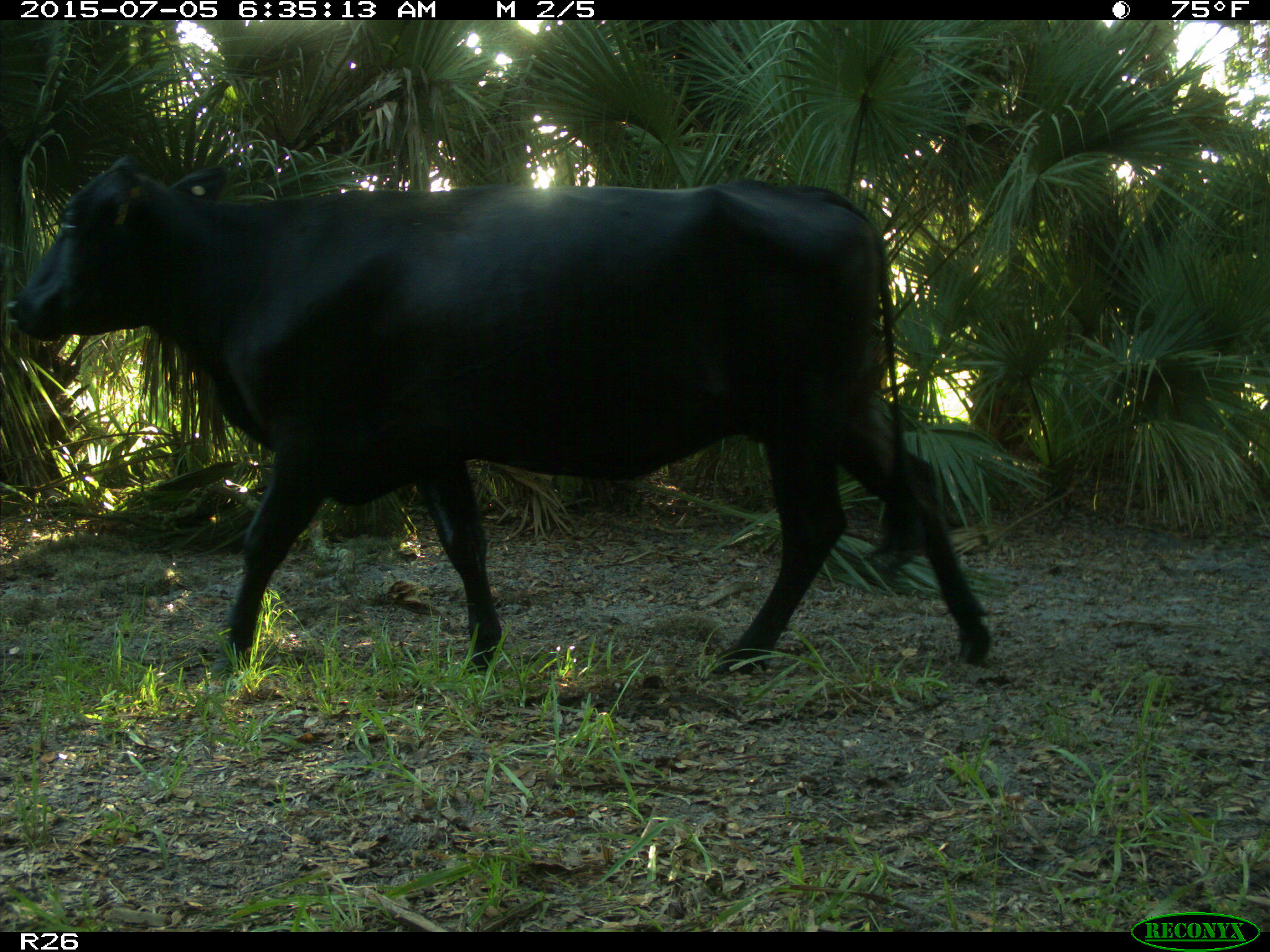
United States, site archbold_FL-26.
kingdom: Animalia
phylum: Chordata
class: Mammalia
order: Artiodactyla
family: Bovidae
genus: Bos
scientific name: Bos taurus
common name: domestic cow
Bos taurus (domestic cow).